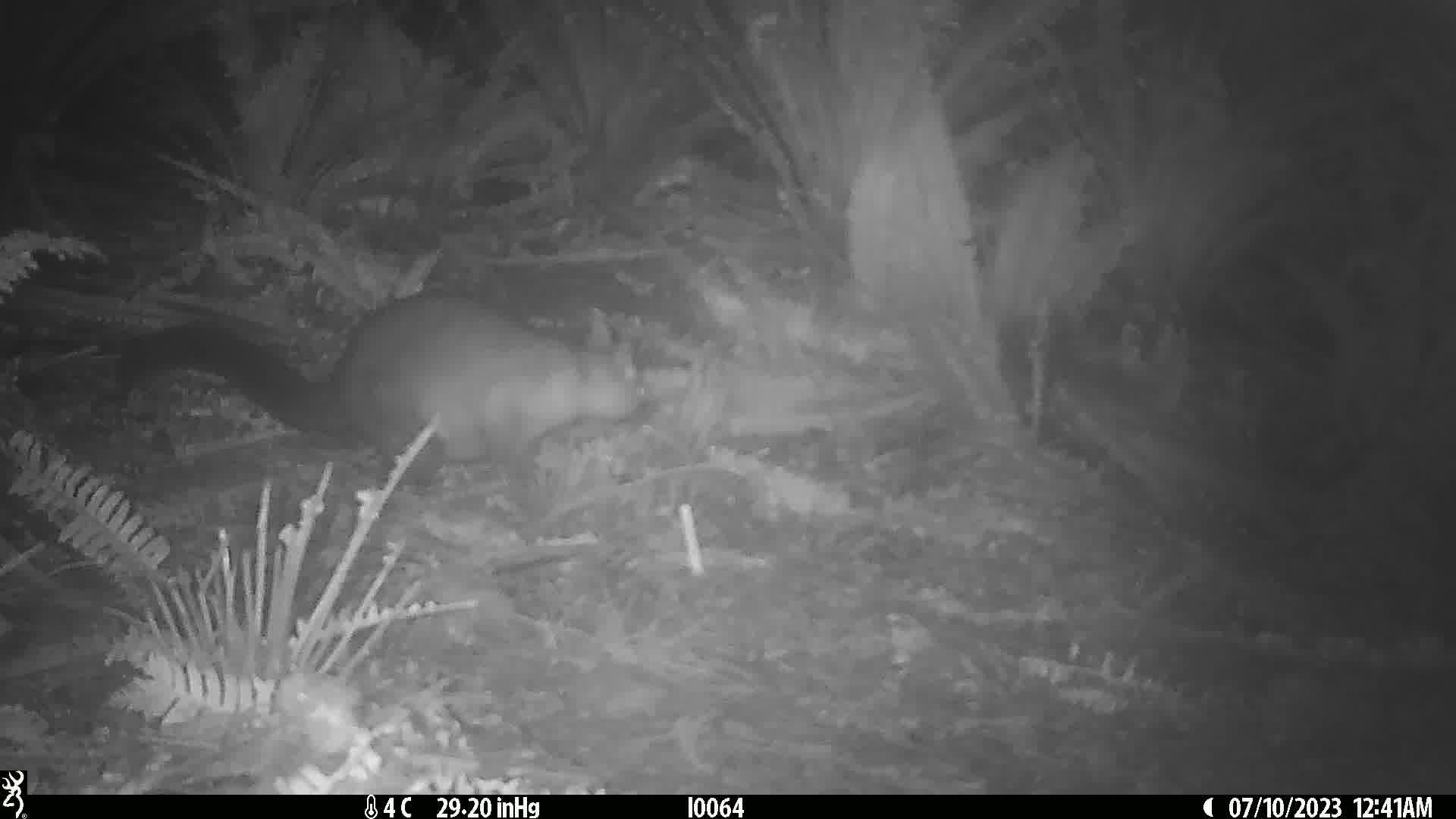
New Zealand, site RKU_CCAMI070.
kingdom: Animalia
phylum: Chordata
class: Mammalia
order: Diprotodontia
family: Phalangeridae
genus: Trichosurus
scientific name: Trichosurus vulpecula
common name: common brushtail possum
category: possum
Possum (common brushtail possum) (Trichosurus vulpecula).